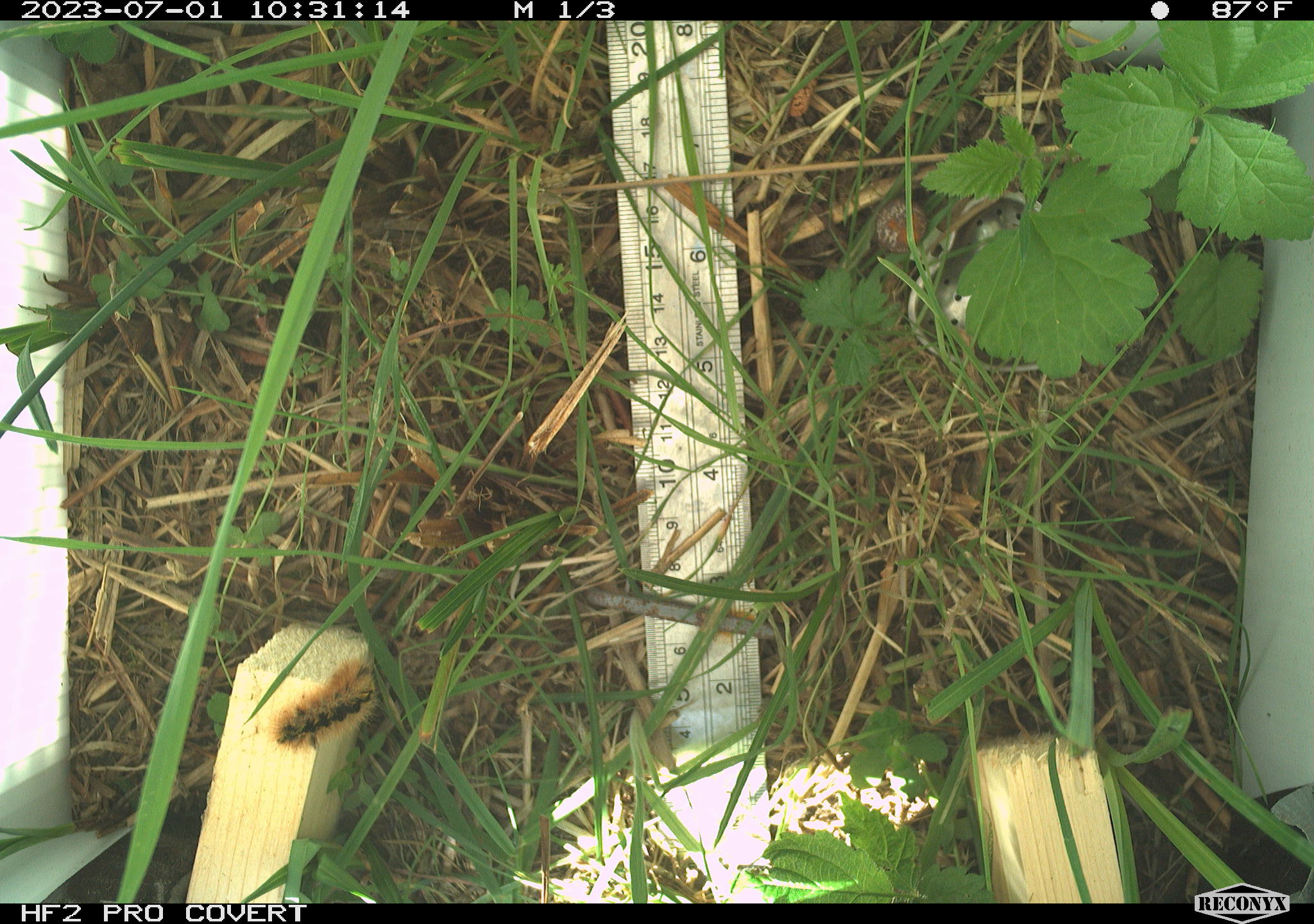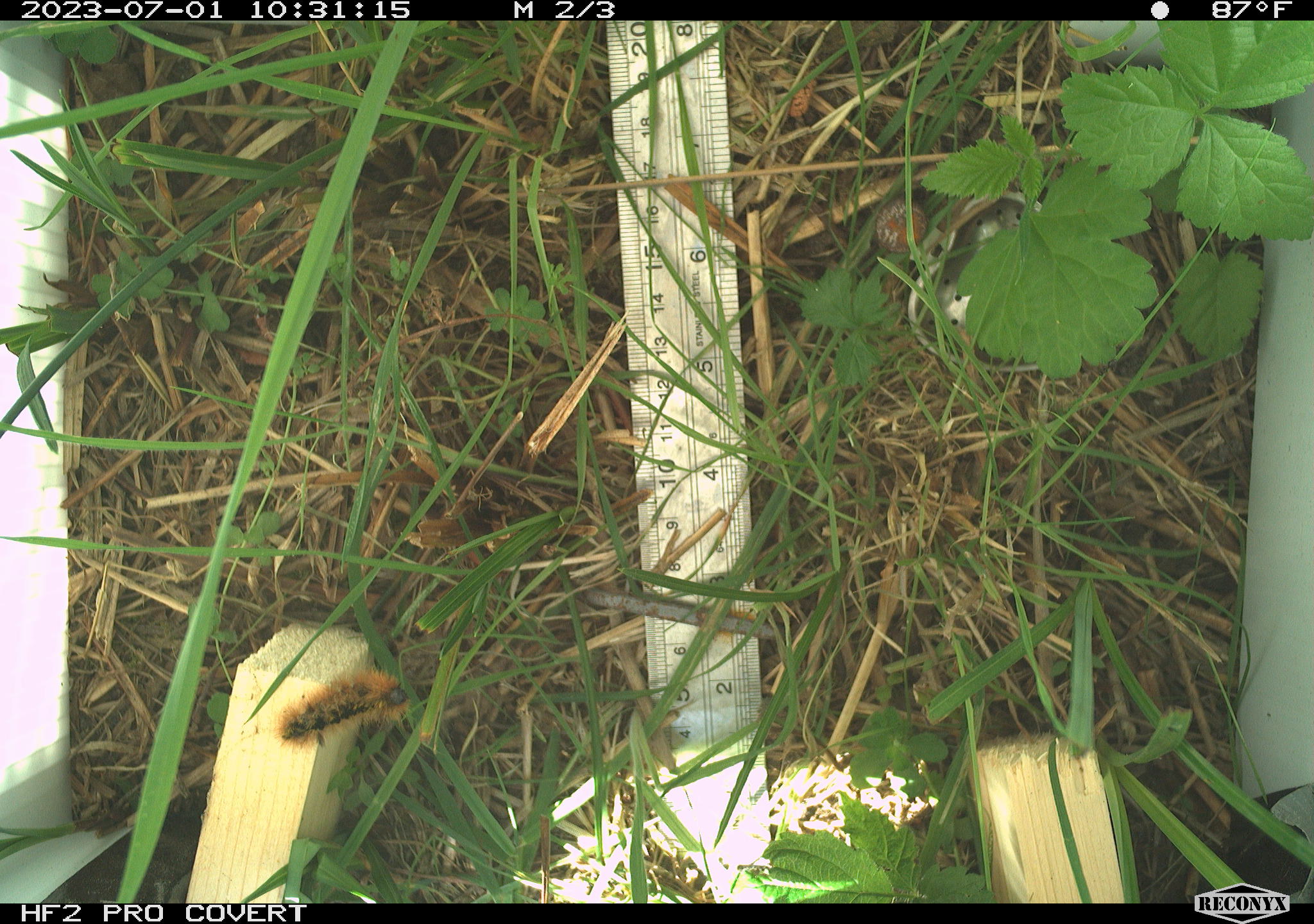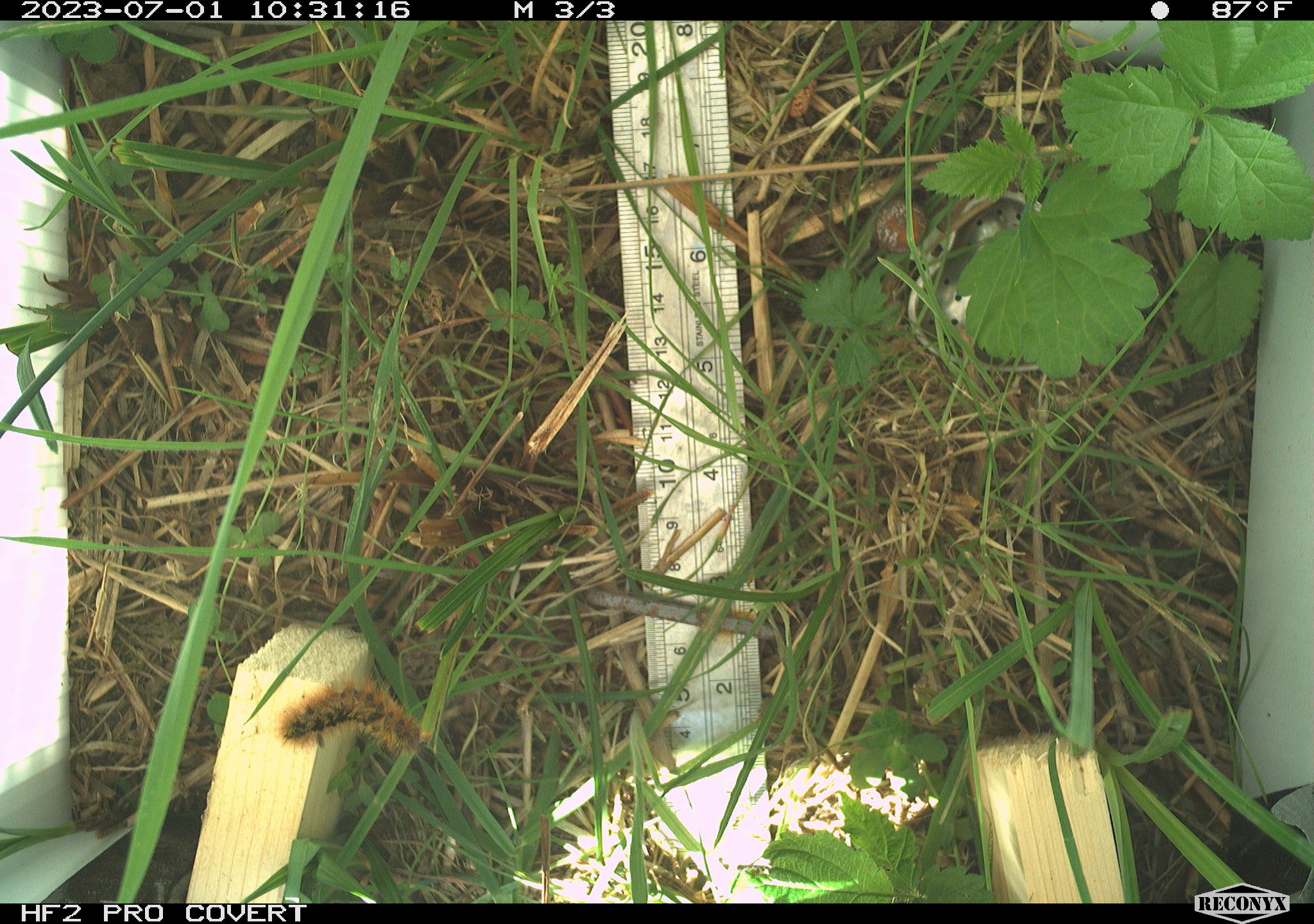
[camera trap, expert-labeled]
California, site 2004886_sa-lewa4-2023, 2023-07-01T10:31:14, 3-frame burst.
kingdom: Animalia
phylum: Arthropoda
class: Insecta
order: Lepidoptera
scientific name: Lepidoptera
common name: butterflies and moths